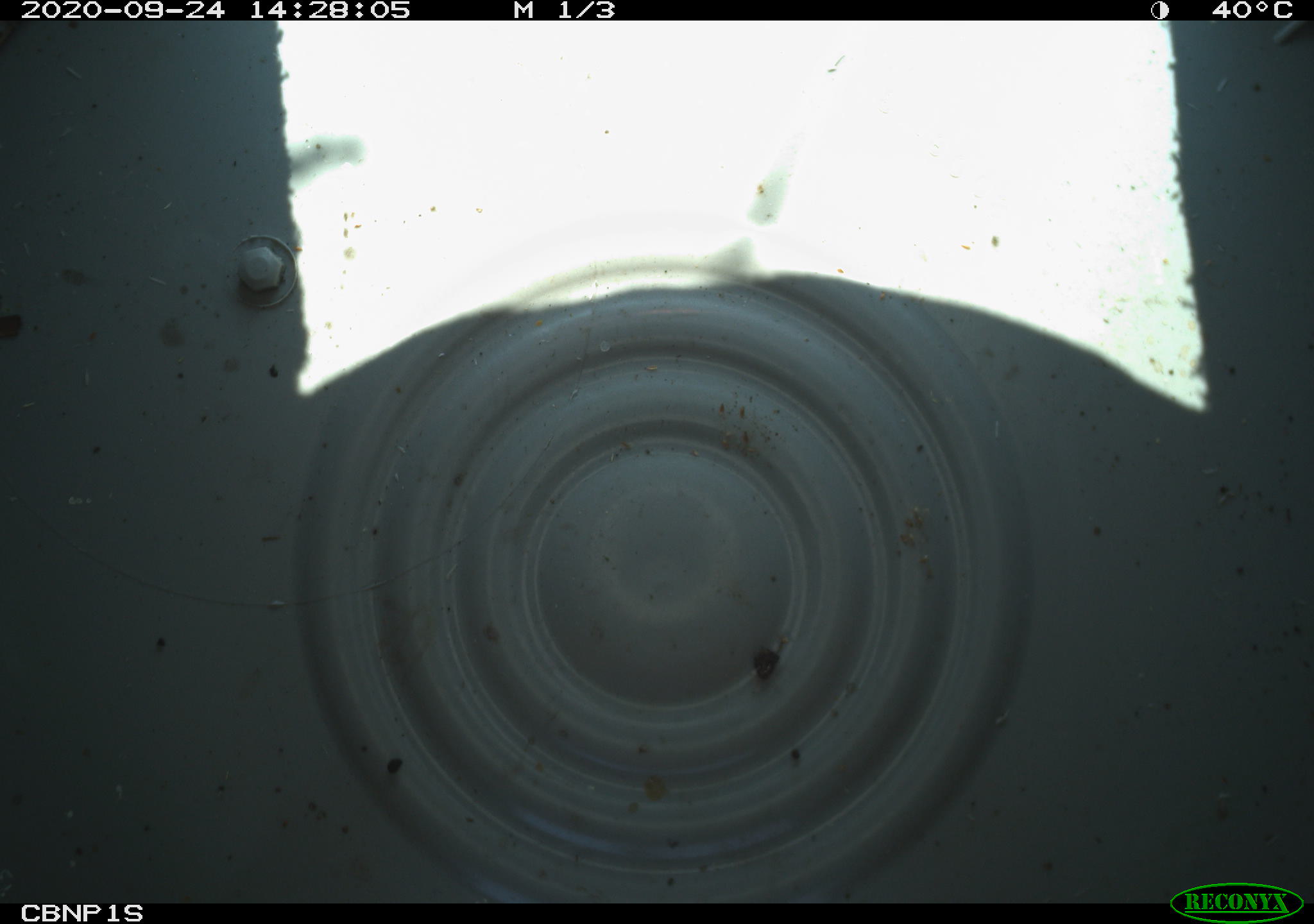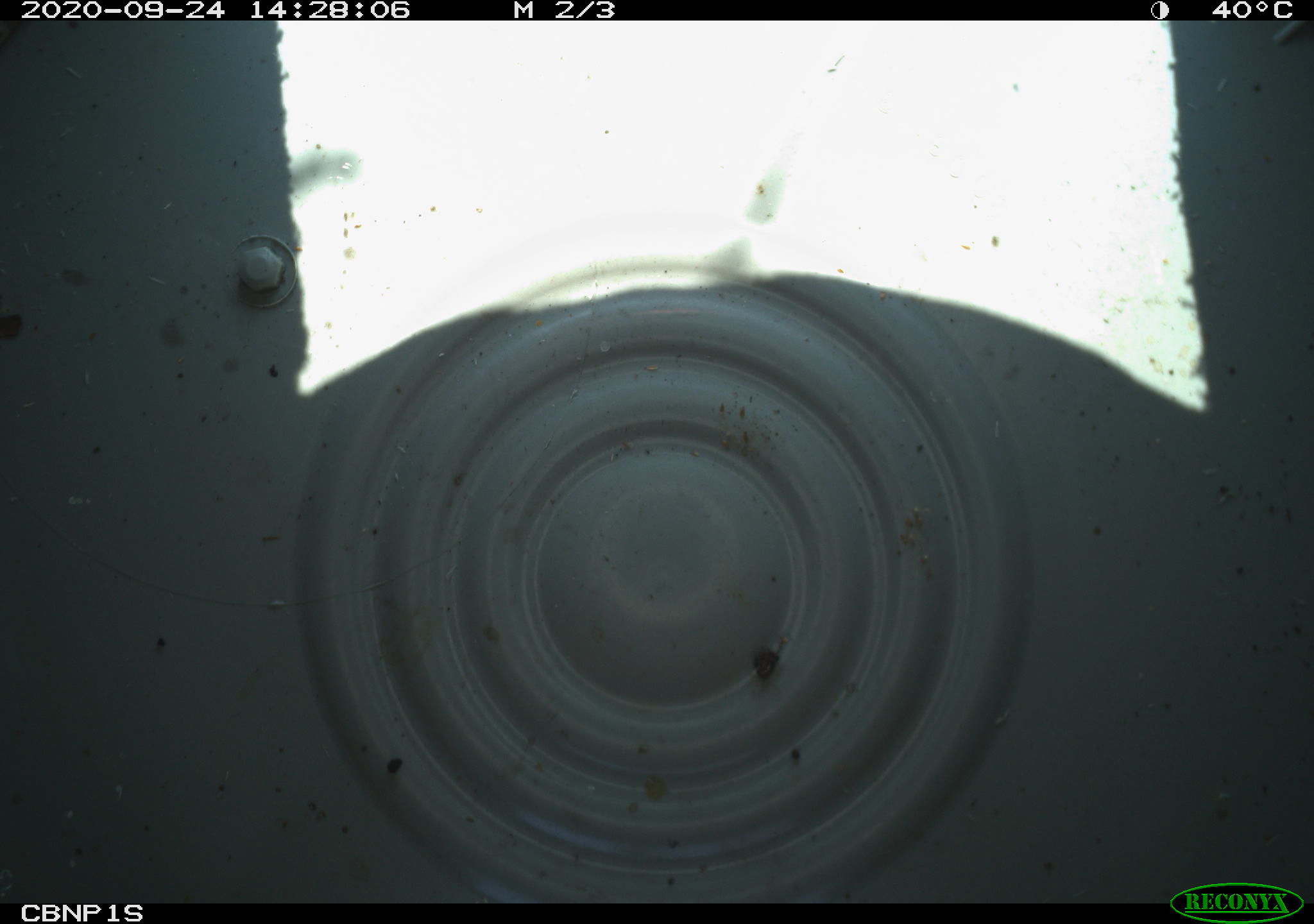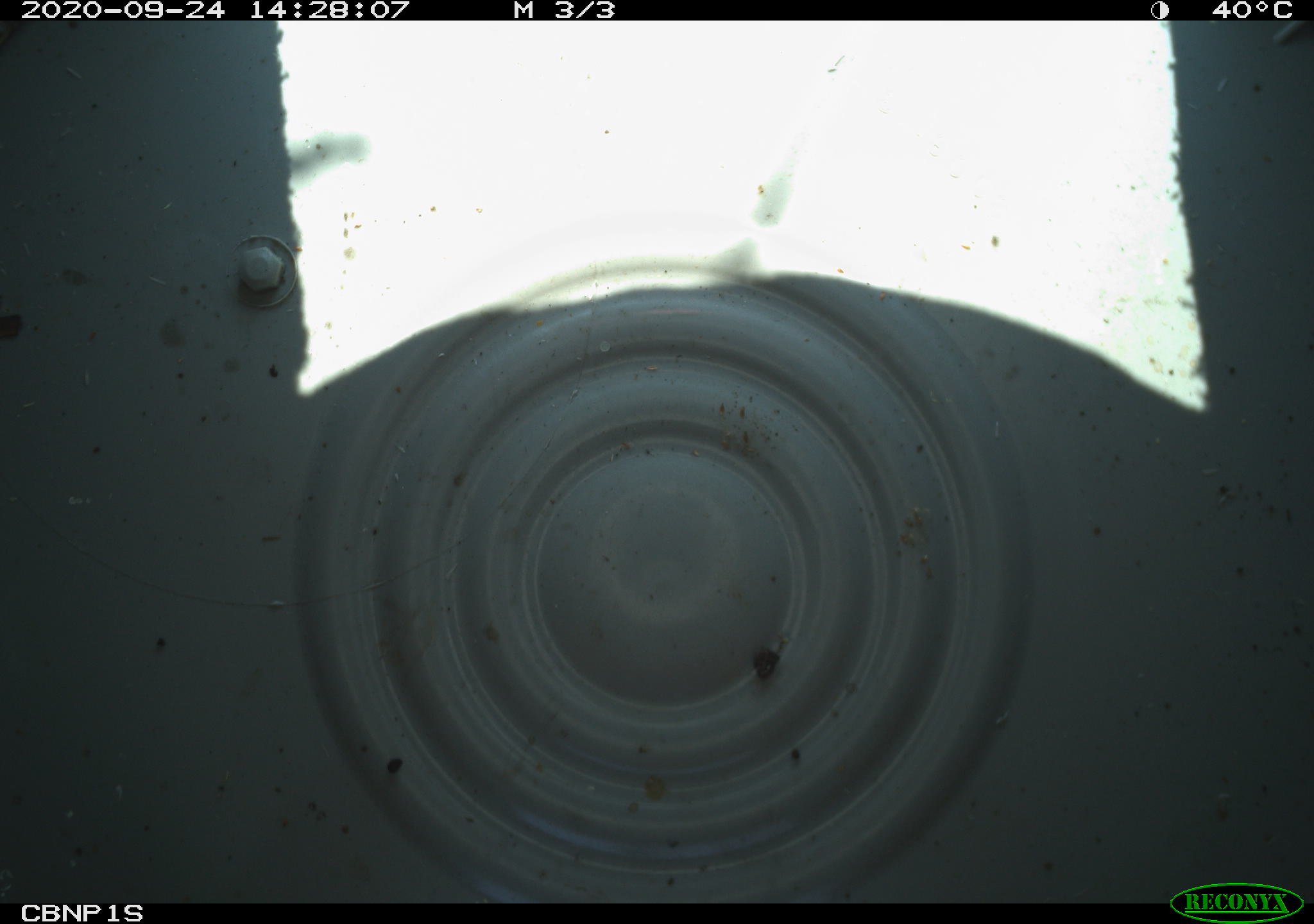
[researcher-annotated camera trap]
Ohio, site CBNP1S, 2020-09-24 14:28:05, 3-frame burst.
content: no animal present